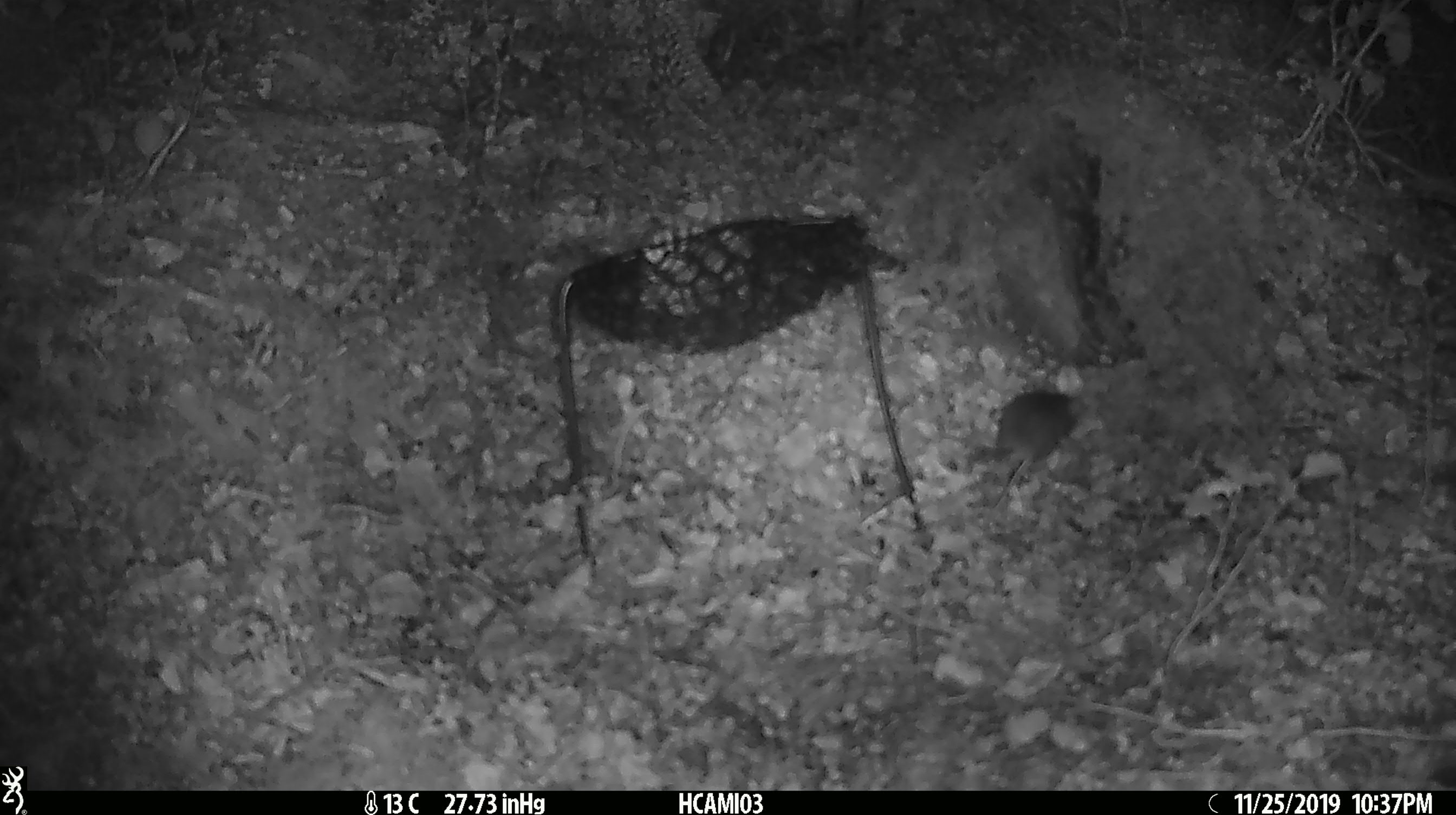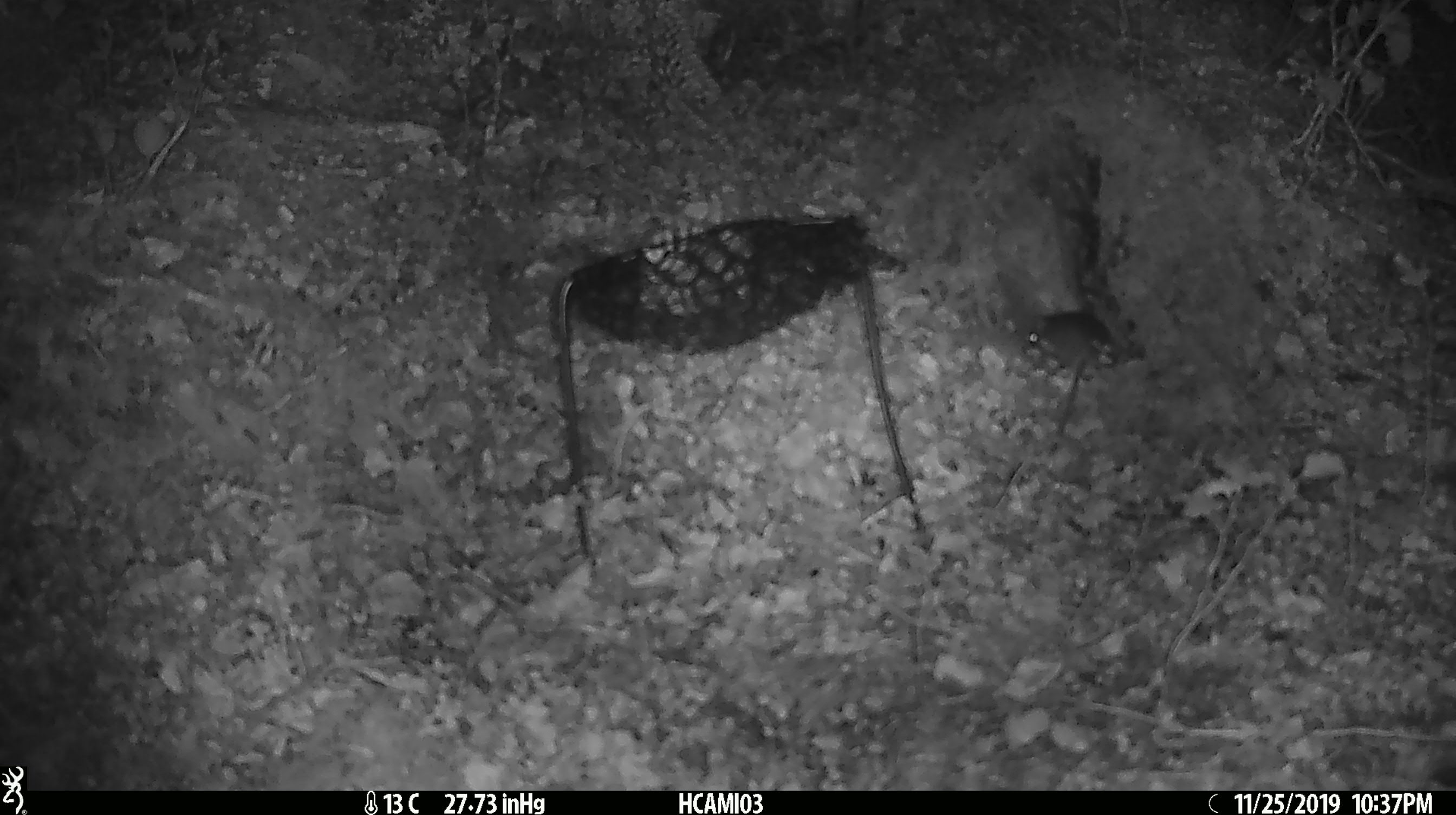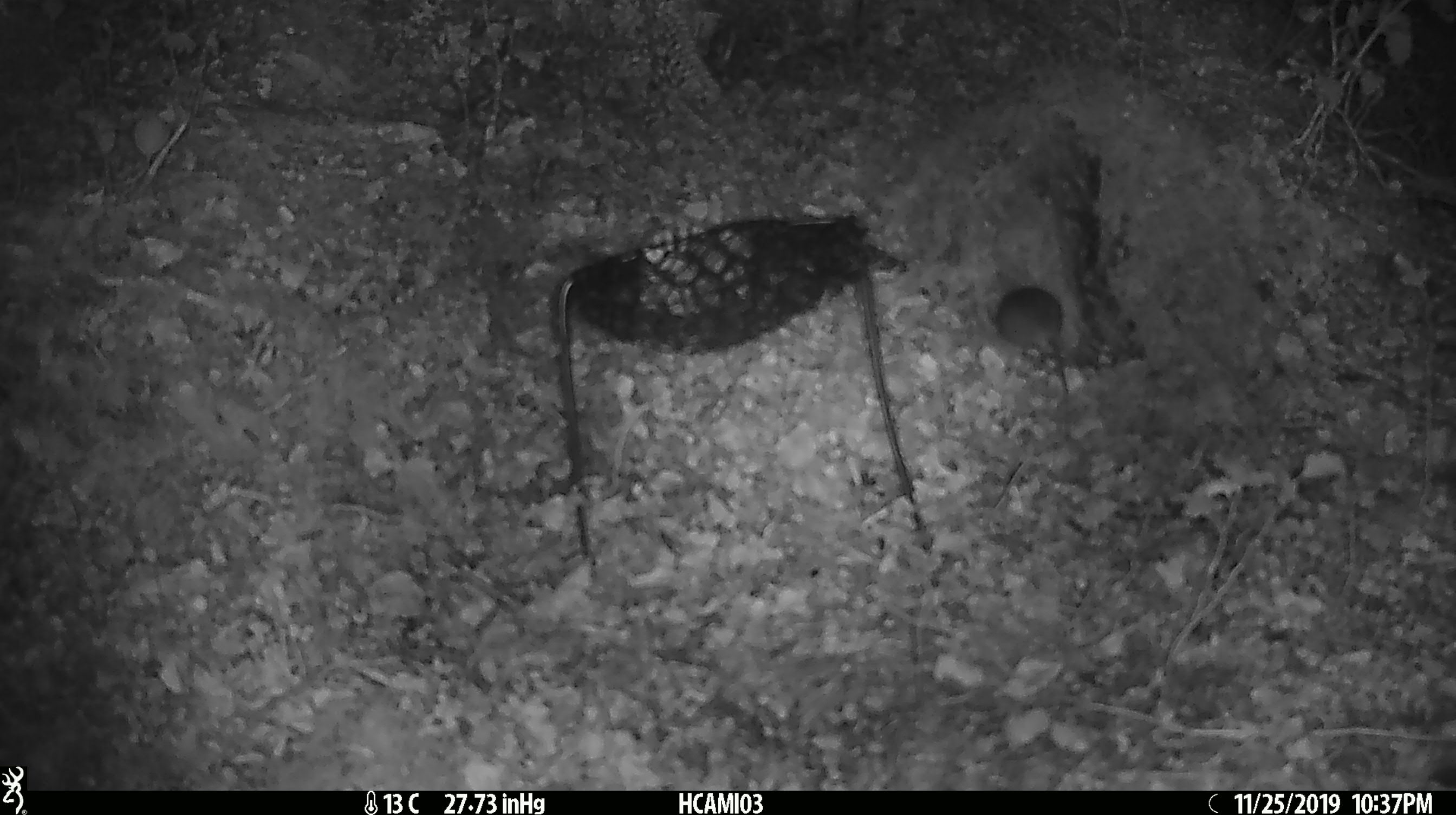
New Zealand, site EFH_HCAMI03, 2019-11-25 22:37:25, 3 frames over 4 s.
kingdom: Animalia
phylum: Chordata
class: Mammalia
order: Rodentia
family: Muridae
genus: Mus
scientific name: Mus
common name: mouse